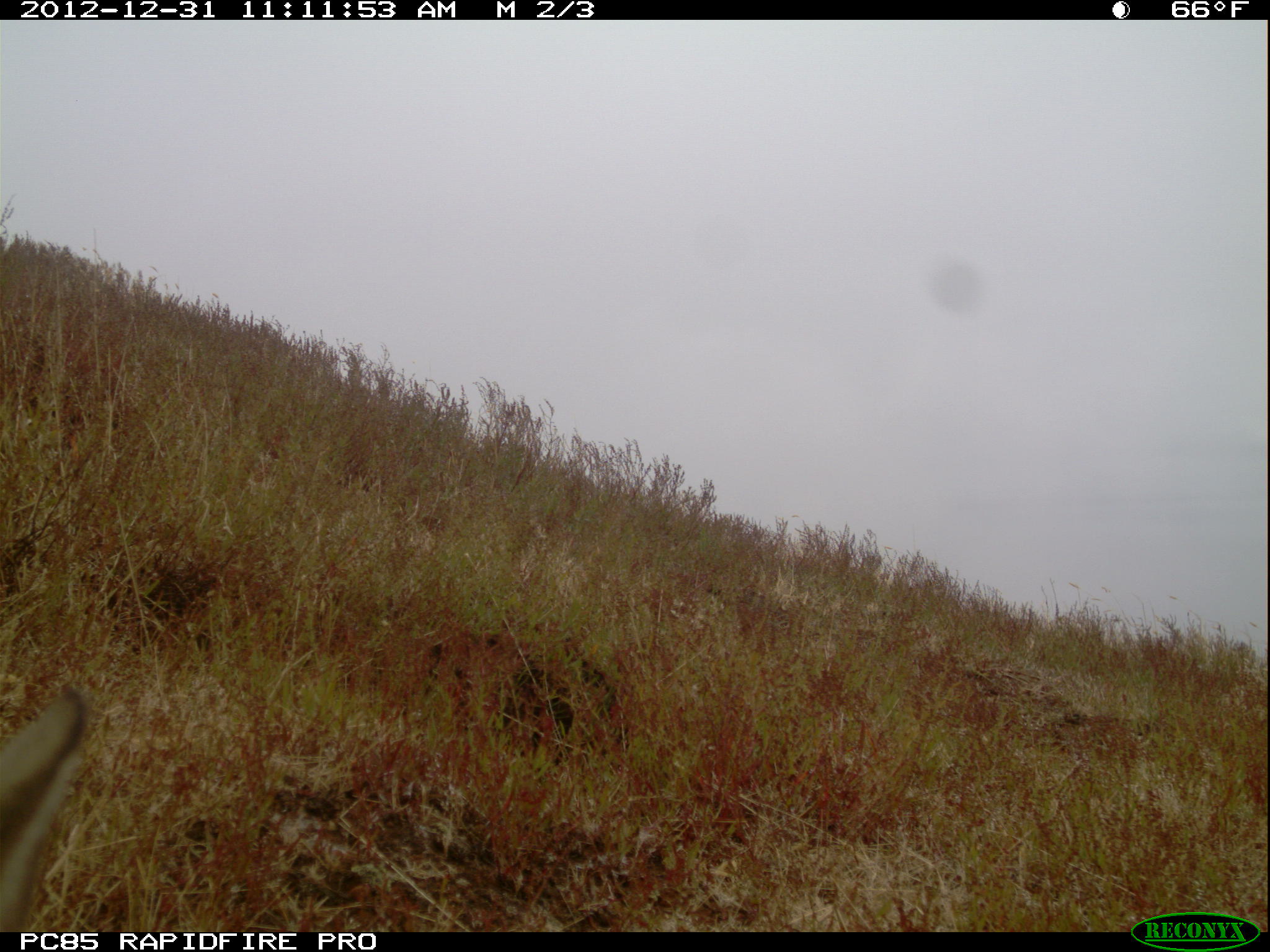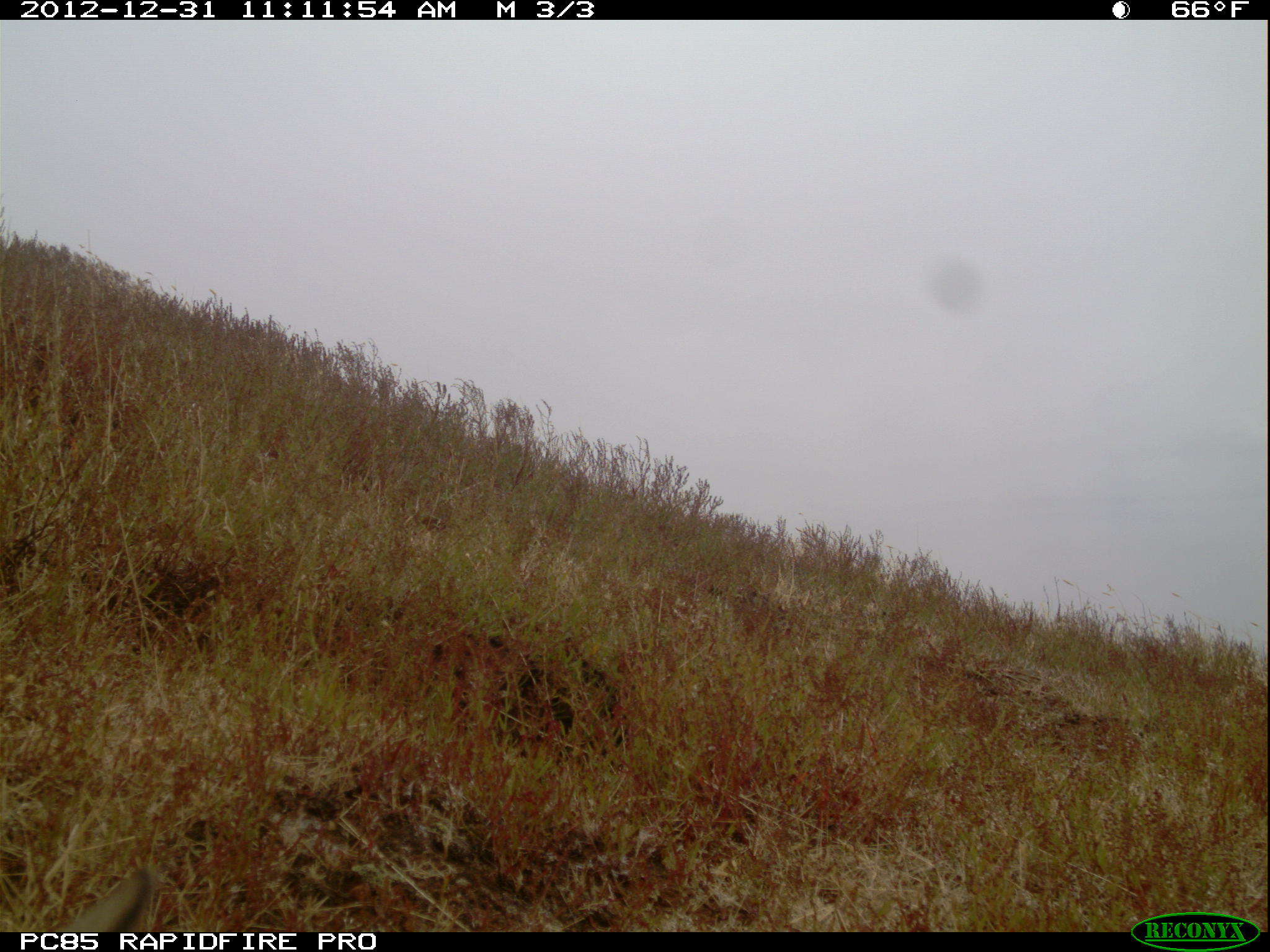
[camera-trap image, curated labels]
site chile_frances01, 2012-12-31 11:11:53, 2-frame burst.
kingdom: Animalia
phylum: Chordata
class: Mammalia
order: Lagomorpha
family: Leporidae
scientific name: Leporidae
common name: rabbits and hares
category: rabbit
Rabbit (rabbits and hares) (Leporidae).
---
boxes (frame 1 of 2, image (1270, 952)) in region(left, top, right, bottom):
rabbit: region(0, 687, 89, 932)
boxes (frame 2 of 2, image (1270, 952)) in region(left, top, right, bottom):
unknown: region(66, 858, 157, 933)